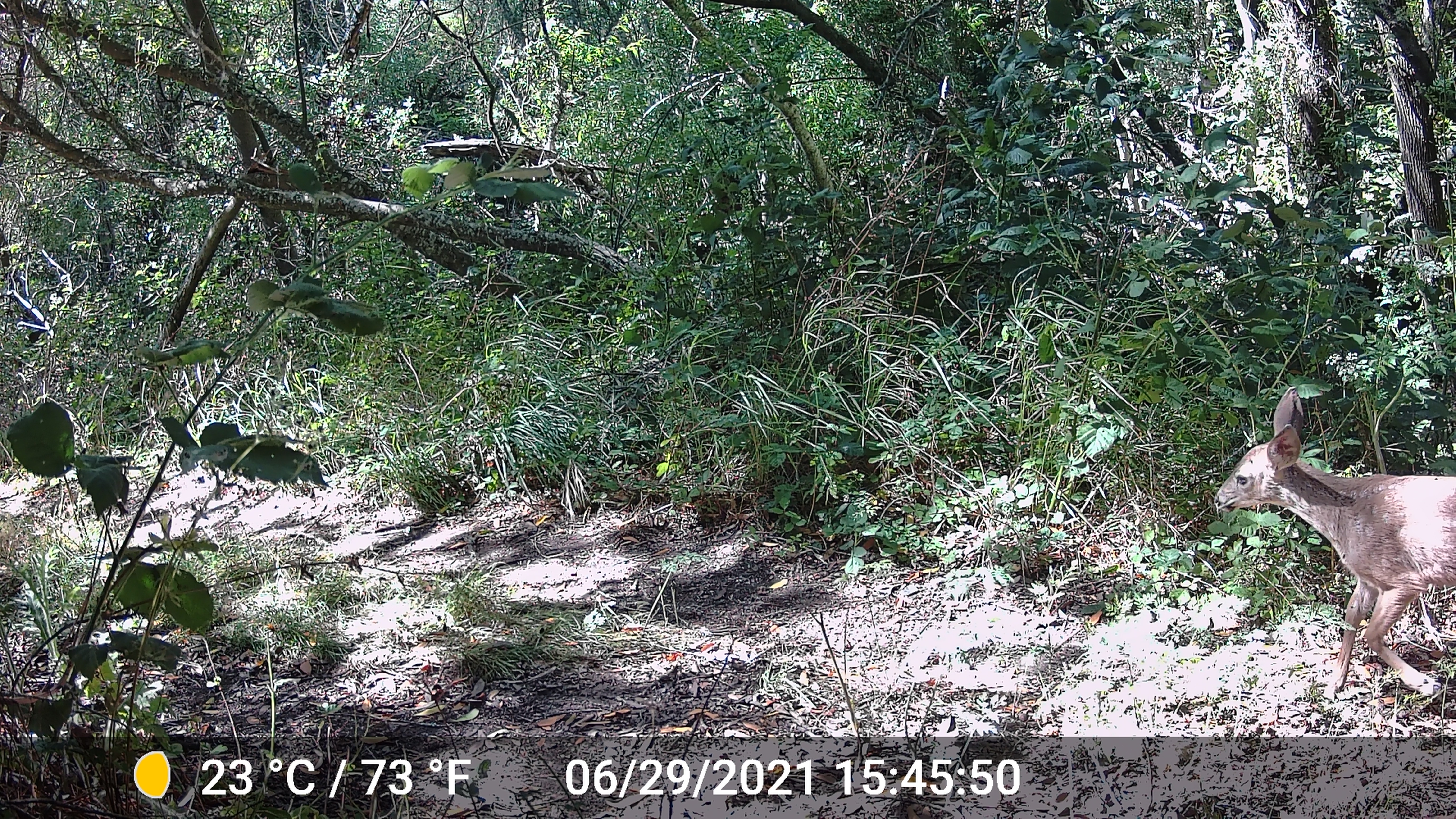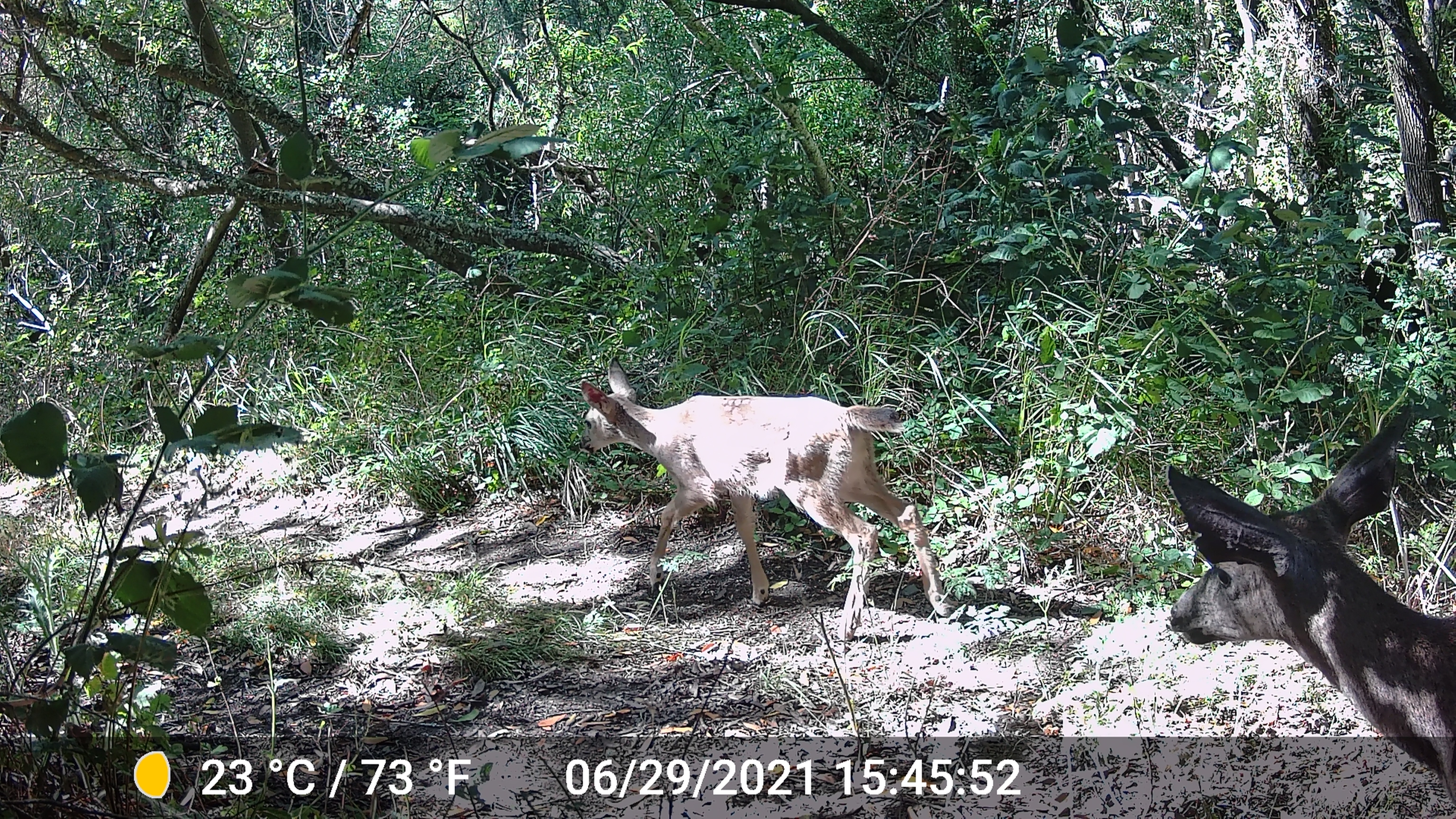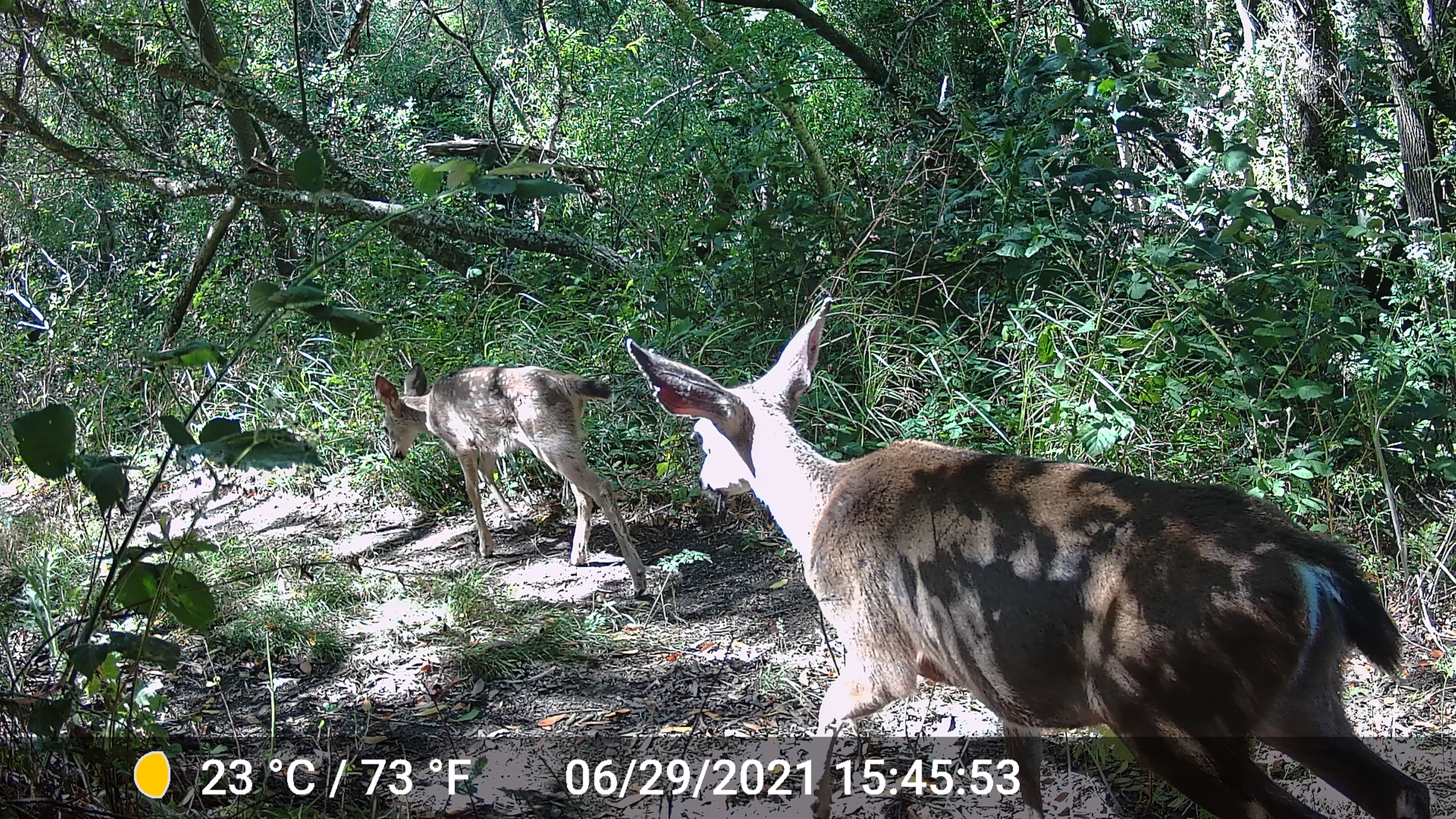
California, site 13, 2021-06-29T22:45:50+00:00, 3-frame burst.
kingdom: Animalia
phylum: Chordata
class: Mammalia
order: Artiodactyla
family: Cervidae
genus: Odocoileus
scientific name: Odocoileus hemionus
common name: mule deer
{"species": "mule deer (Odocoileus hemionus)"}